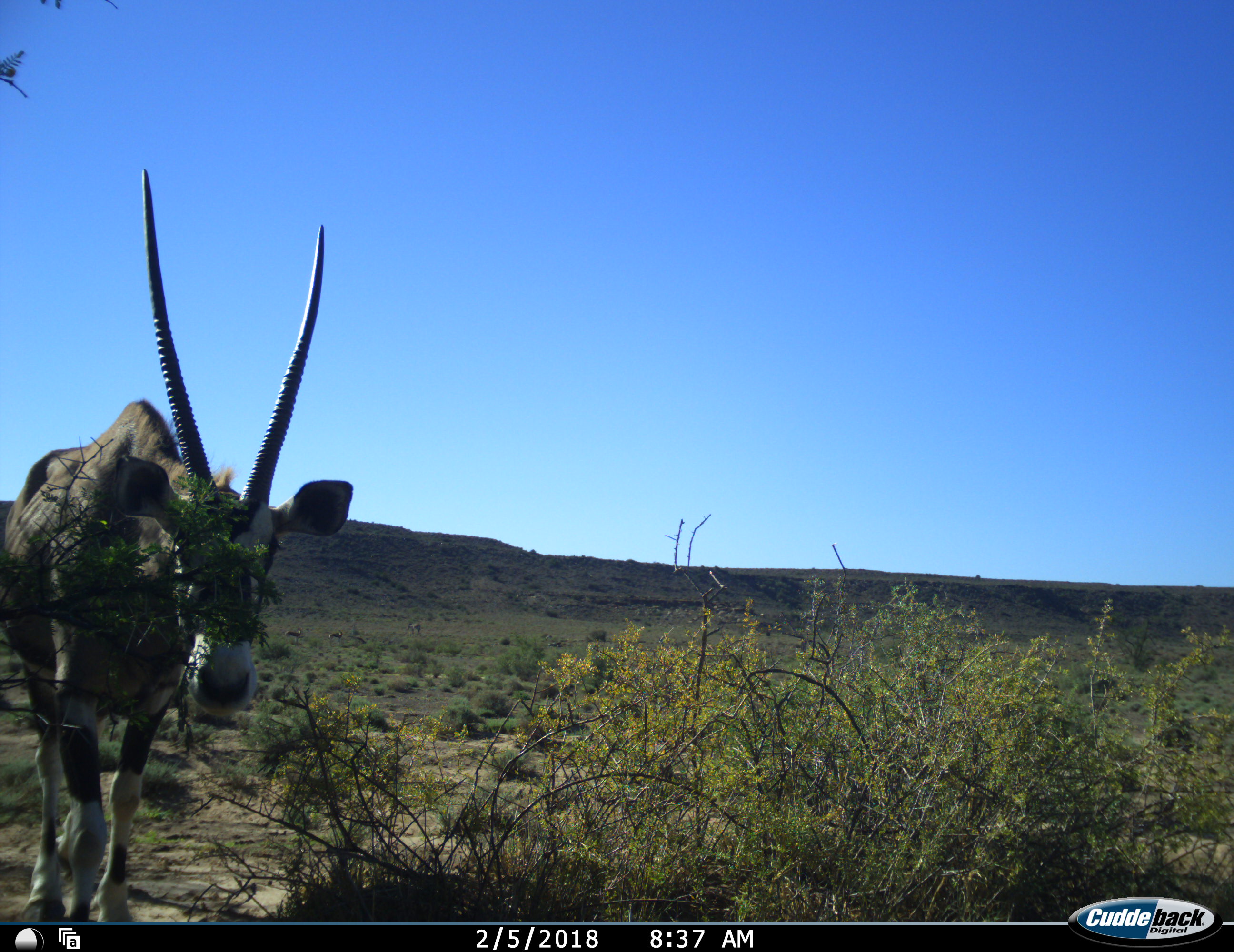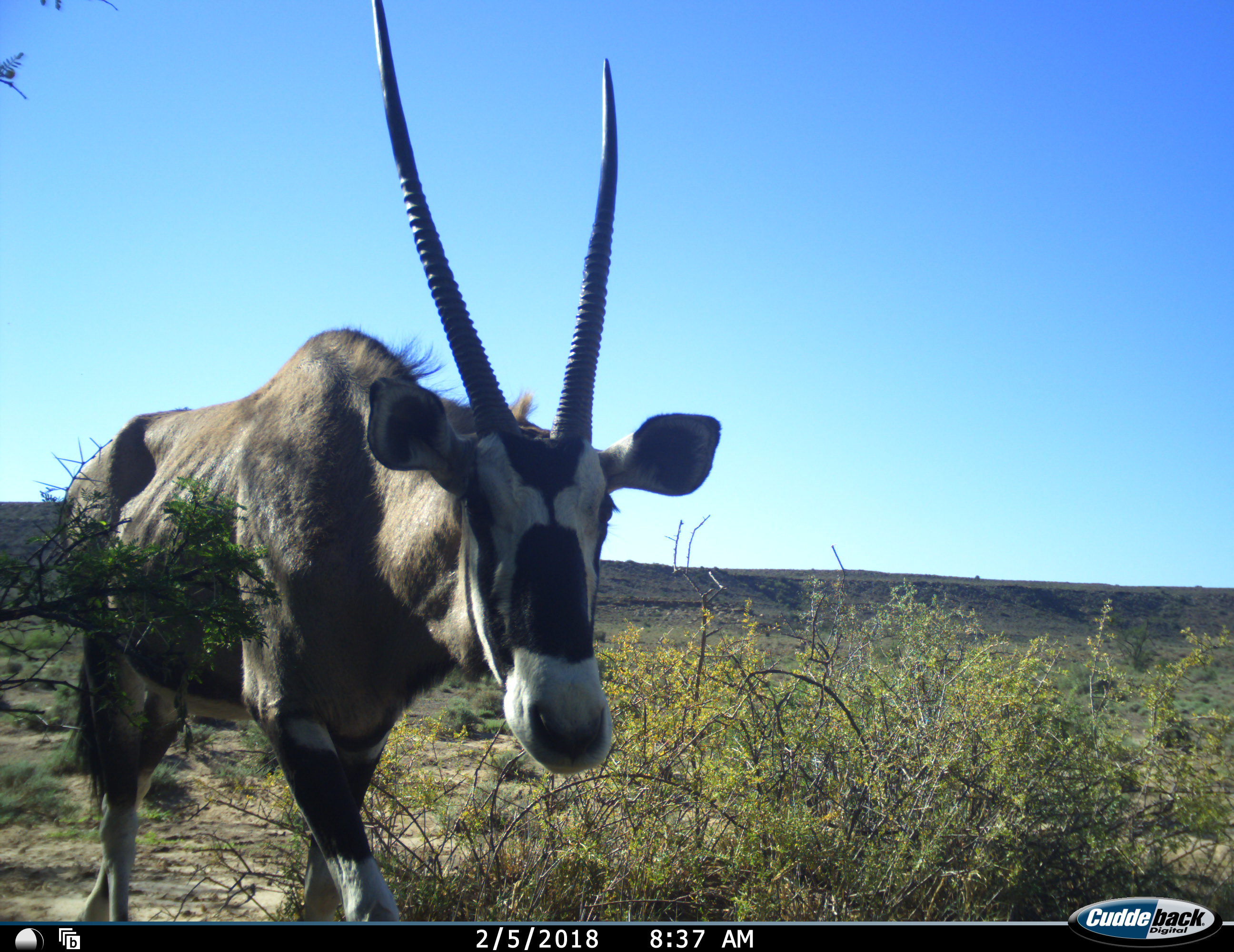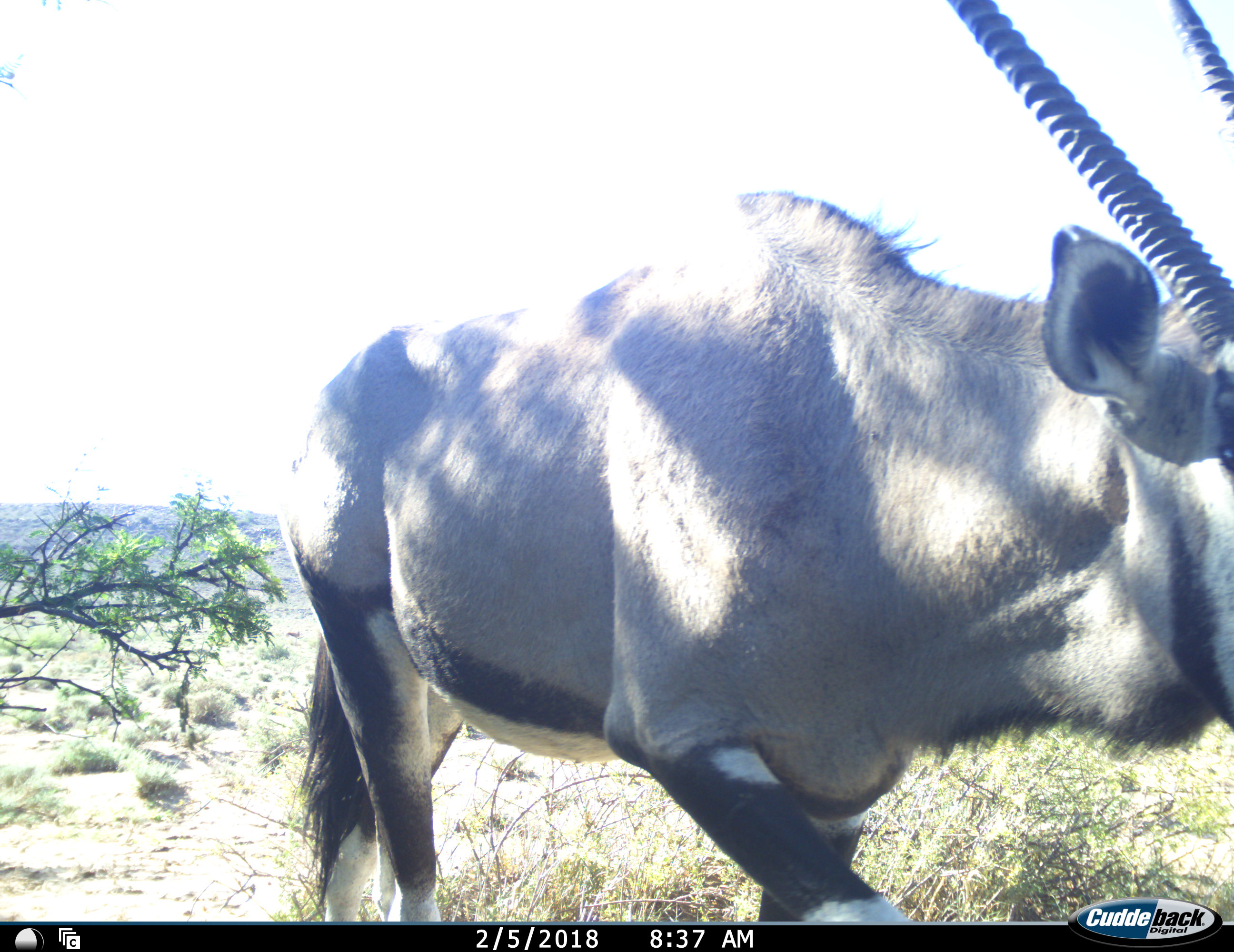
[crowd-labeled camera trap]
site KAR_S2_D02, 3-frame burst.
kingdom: Animalia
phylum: Chordata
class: Mammalia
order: Artiodactyla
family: Bovidae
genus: Oryx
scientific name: Oryx gazella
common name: gemsbok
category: oryx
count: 1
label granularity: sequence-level